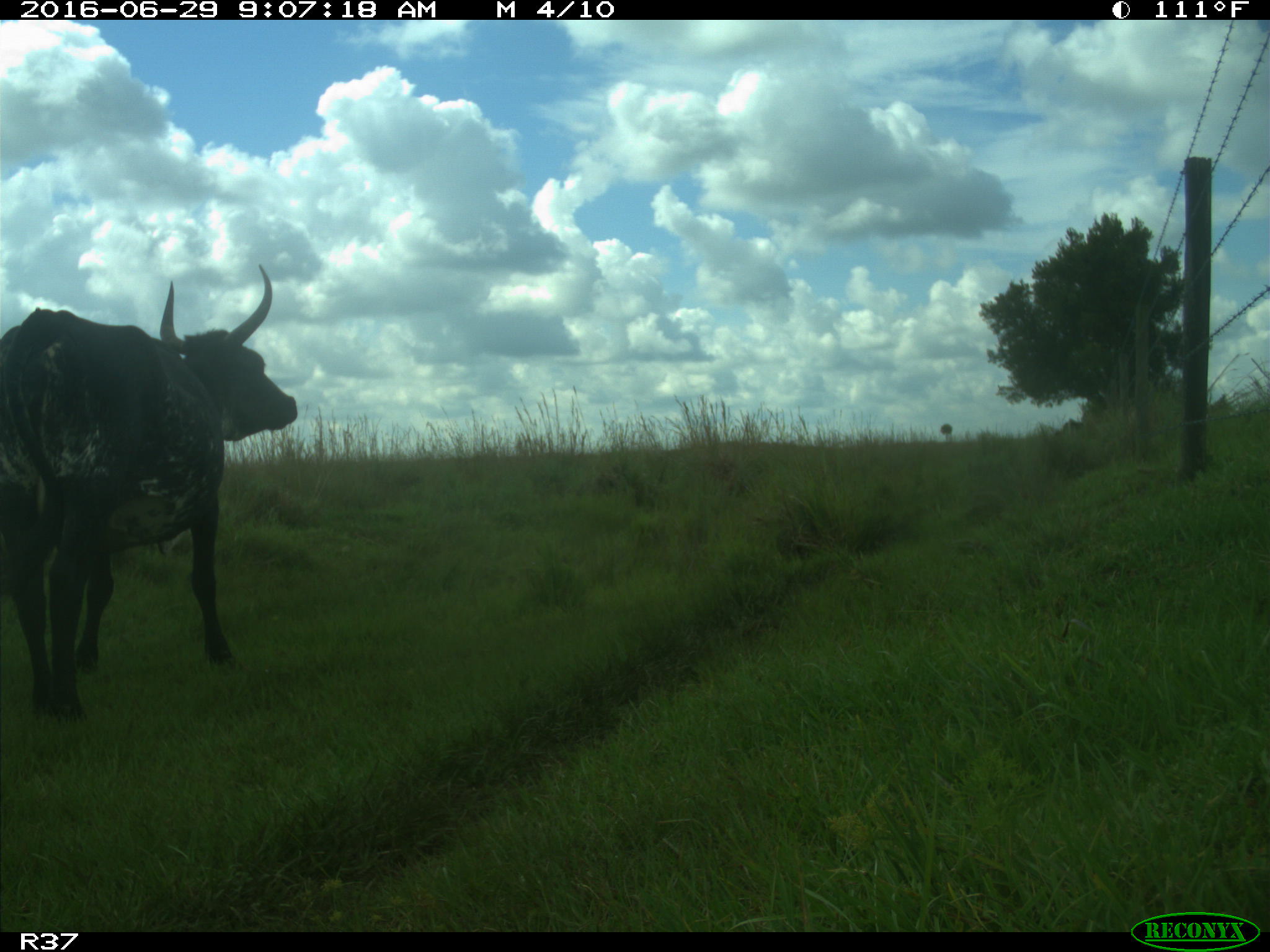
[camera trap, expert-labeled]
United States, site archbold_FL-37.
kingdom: Animalia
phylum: Chordata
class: Mammalia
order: Artiodactyla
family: Bovidae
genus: Bos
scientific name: Bos taurus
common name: domestic cow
Bos taurus (domestic cow).